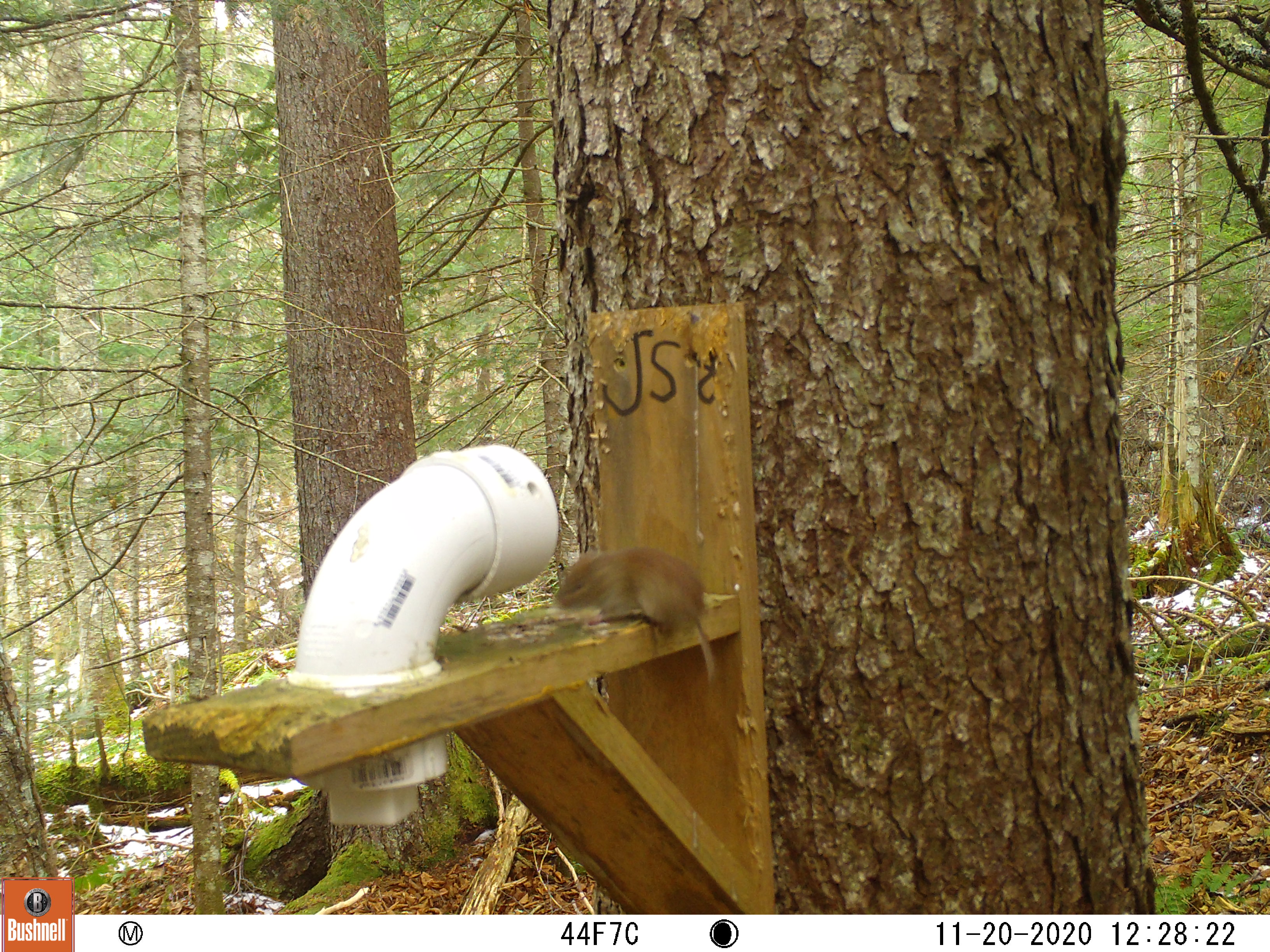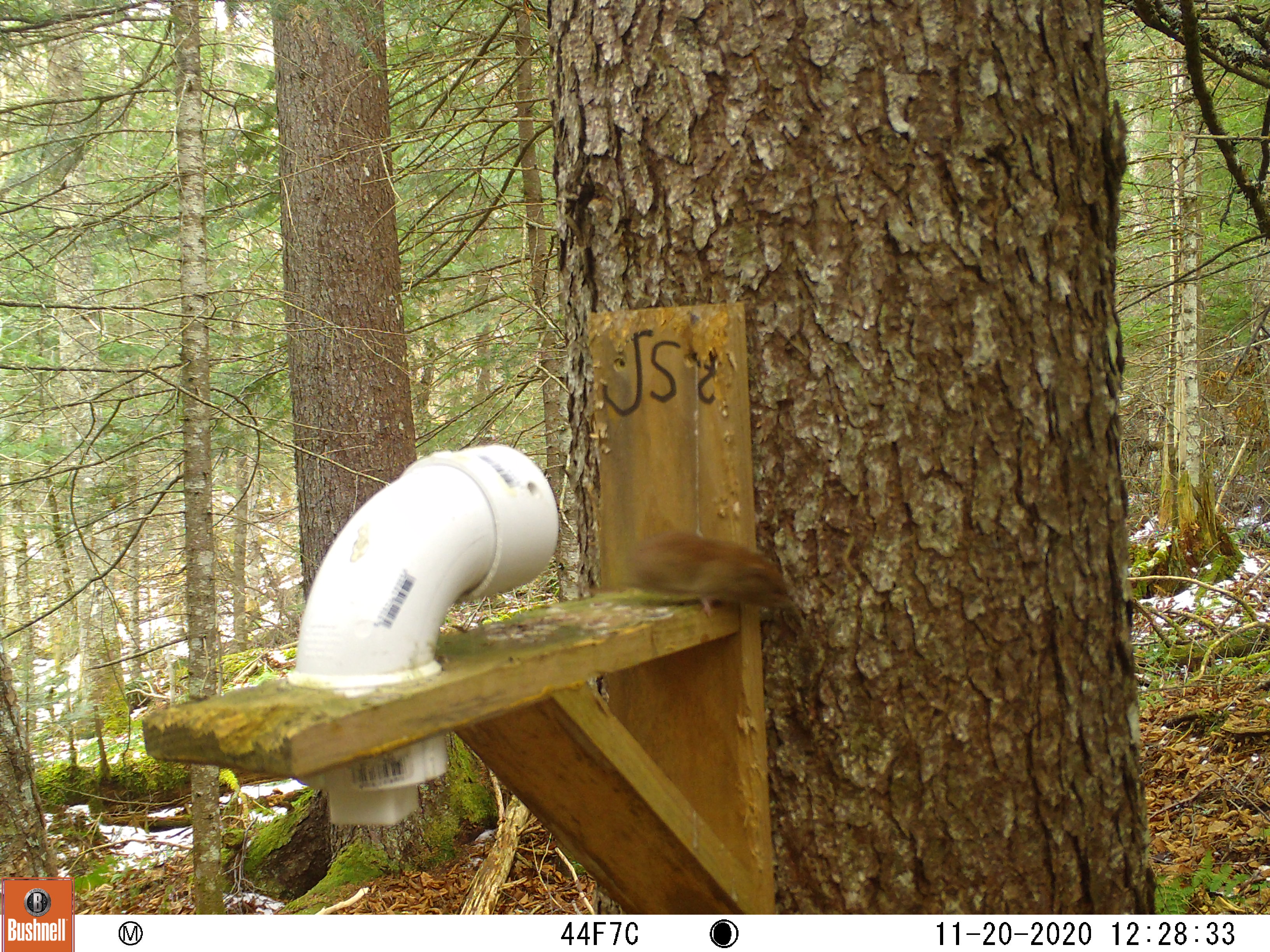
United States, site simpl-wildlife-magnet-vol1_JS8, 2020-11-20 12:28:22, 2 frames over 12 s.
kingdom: Animalia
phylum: Chordata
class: Mammalia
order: Rodentia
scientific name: Rodentia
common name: mouse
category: mouse sp.